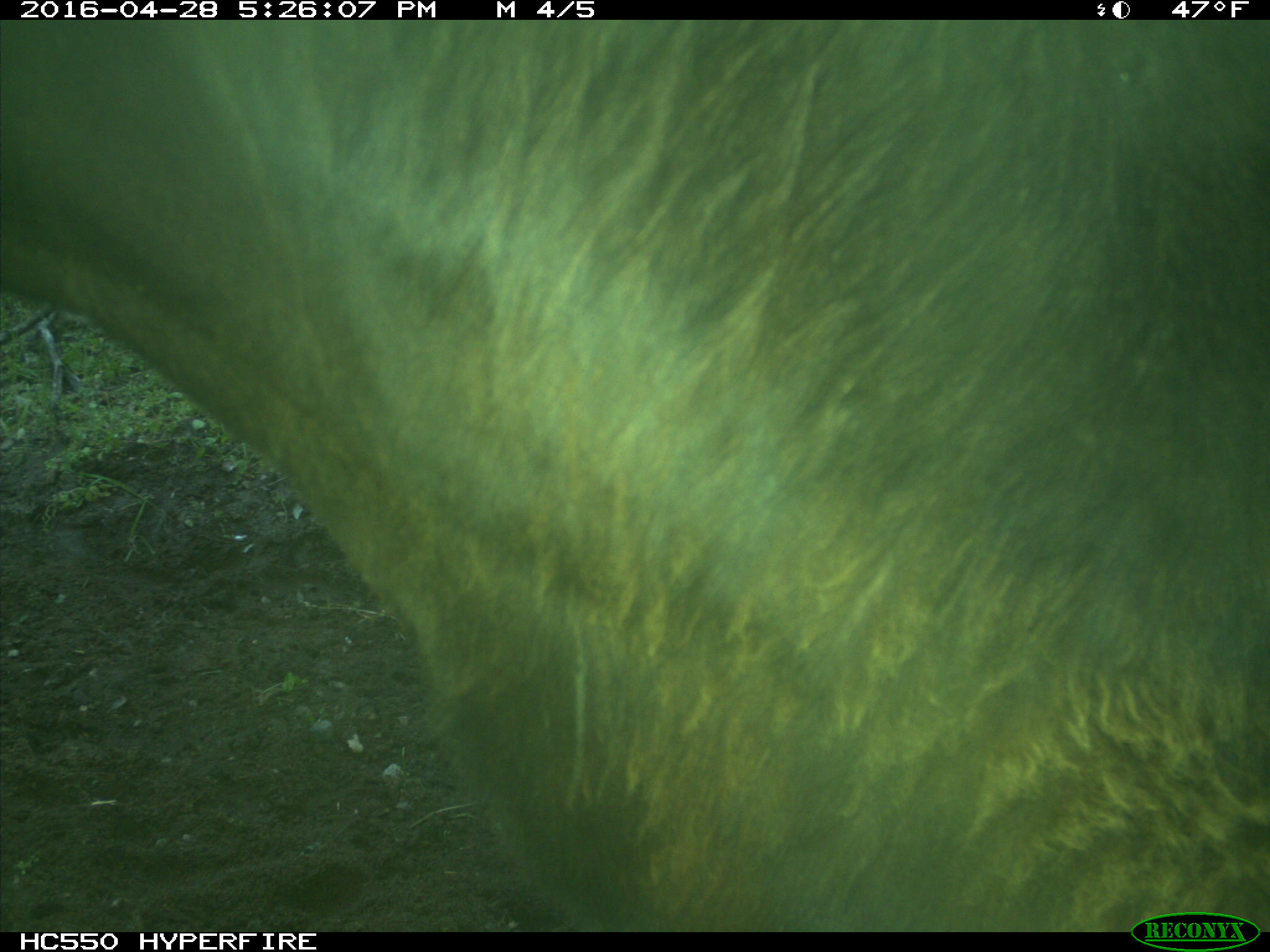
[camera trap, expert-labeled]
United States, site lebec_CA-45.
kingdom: Animalia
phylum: Chordata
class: Mammalia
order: Artiodactyla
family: Bovidae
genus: Bos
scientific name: Bos taurus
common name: domestic cow